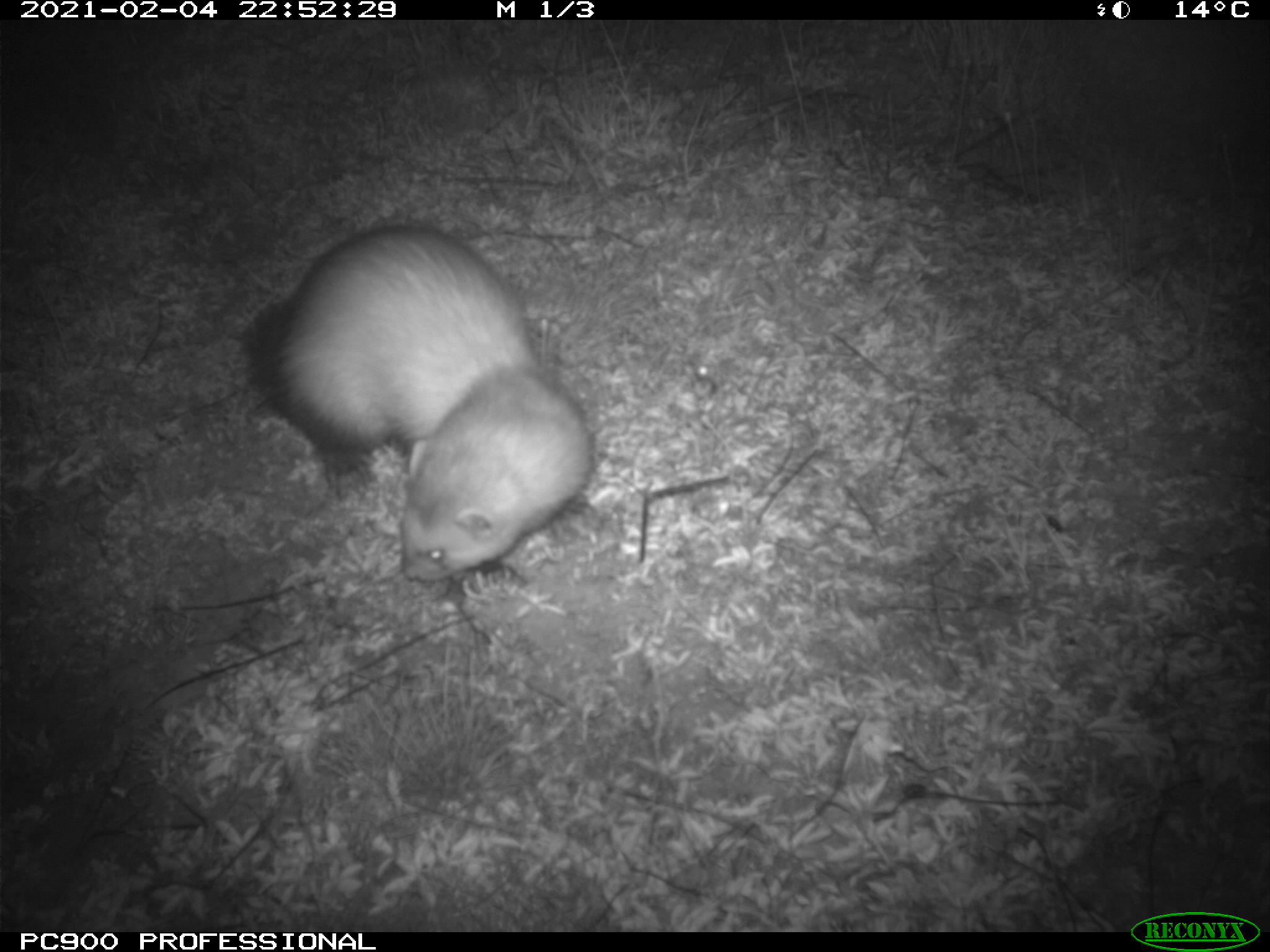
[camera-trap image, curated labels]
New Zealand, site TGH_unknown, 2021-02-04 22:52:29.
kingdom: Animalia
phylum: Chordata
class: Mammalia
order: Carnivora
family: Mustelidae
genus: Mustela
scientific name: Mustela furo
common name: ferret